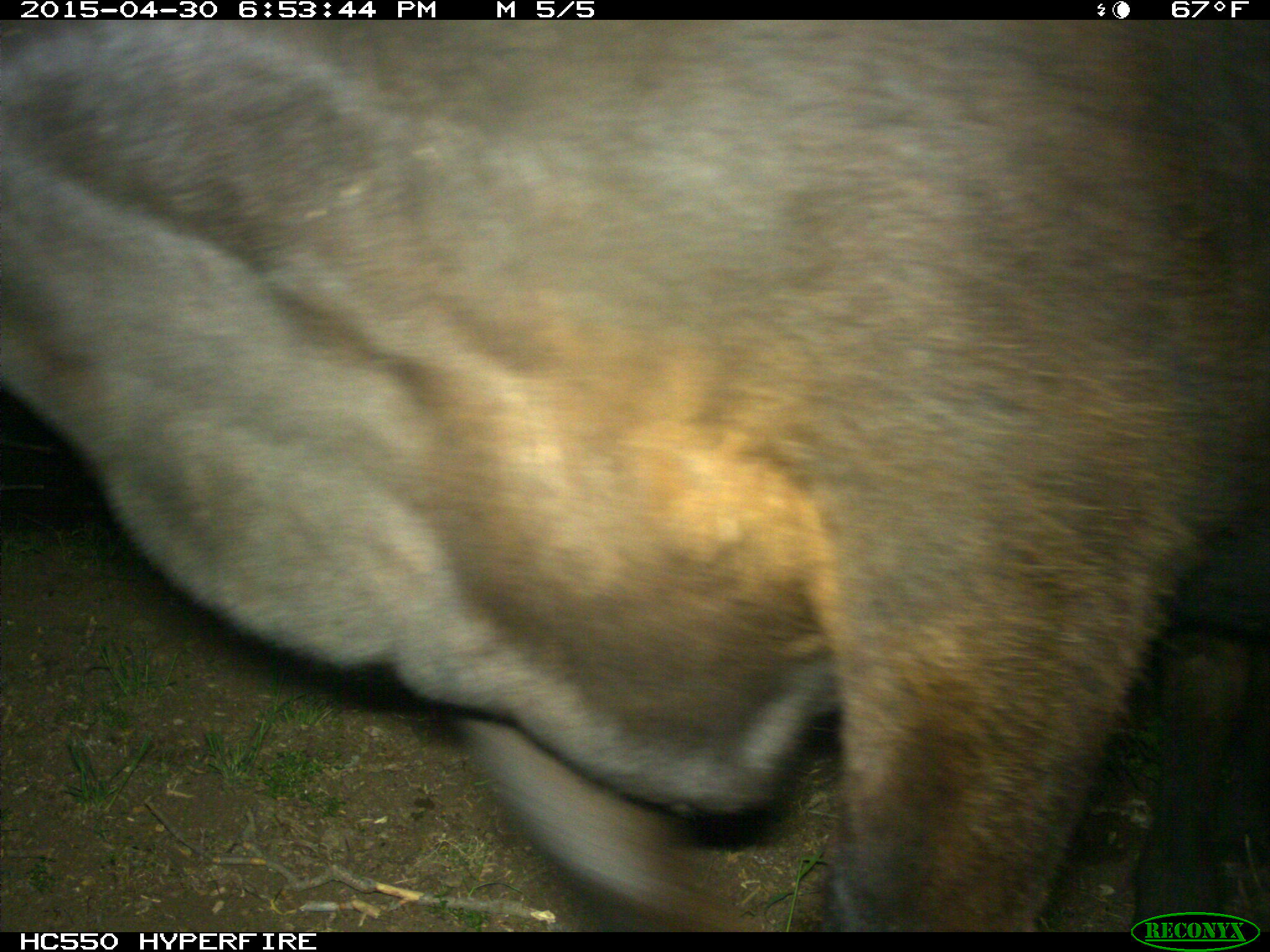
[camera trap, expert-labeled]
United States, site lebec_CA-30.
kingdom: Animalia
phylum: Chordata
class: Mammalia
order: Artiodactyla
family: Bovidae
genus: Bos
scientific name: Bos taurus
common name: domestic cow